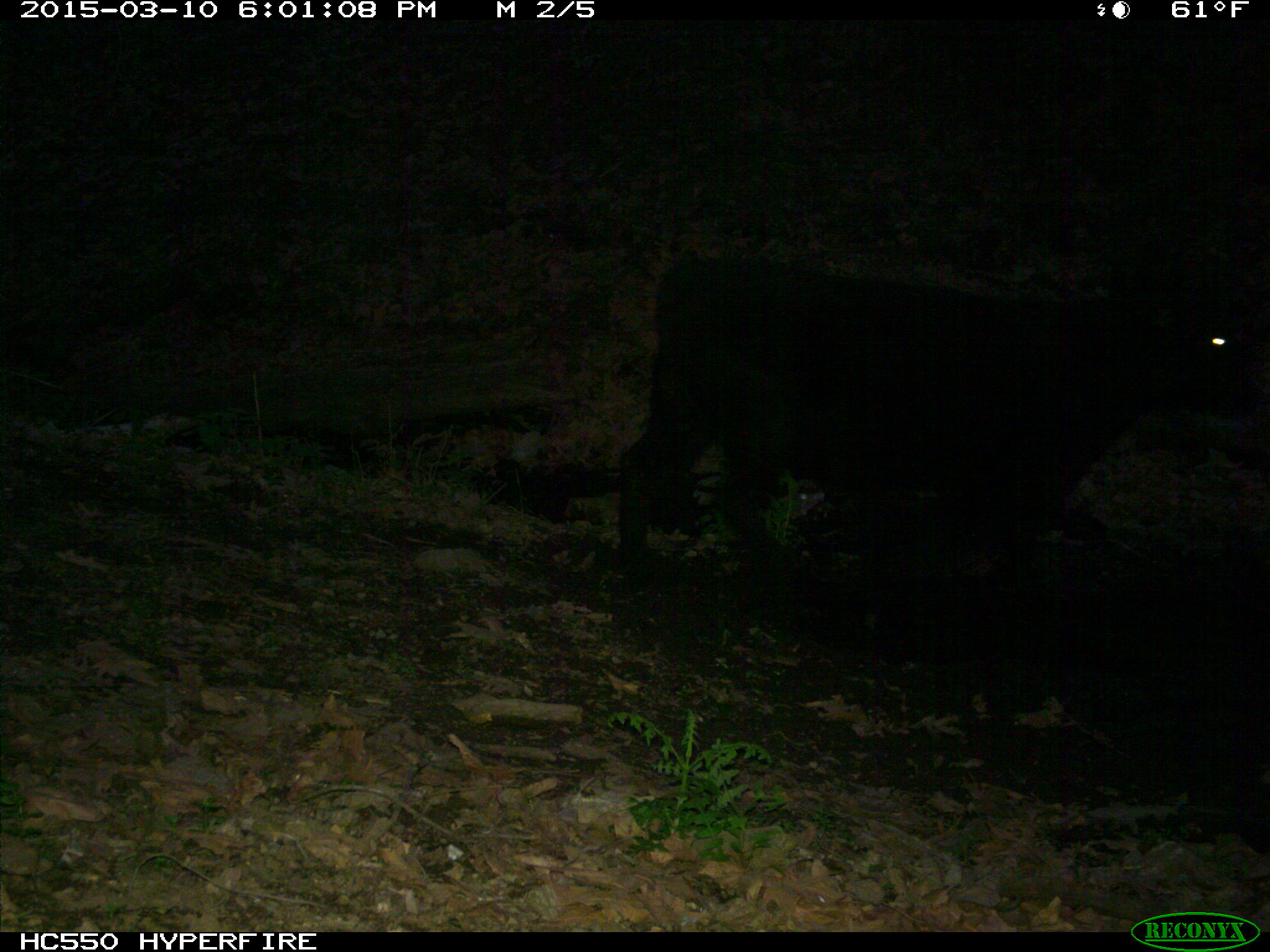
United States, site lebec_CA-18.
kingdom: Animalia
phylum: Chordata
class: Mammalia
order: Artiodactyla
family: Bovidae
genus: Bos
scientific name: Bos taurus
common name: domestic cow